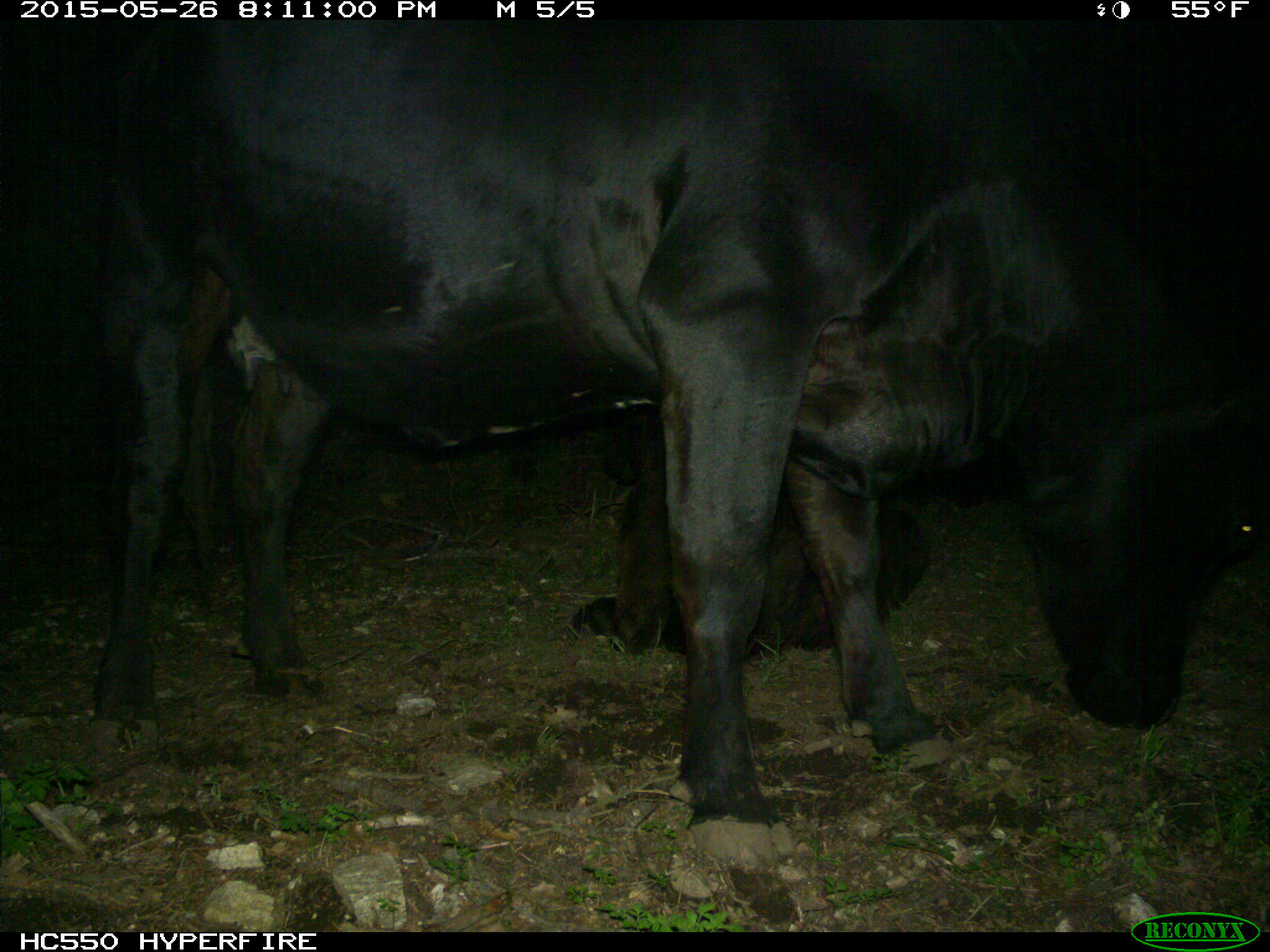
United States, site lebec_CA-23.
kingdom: Animalia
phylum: Chordata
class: Mammalia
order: Artiodactyla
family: Bovidae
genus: Bos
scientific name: Bos taurus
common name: domestic cow